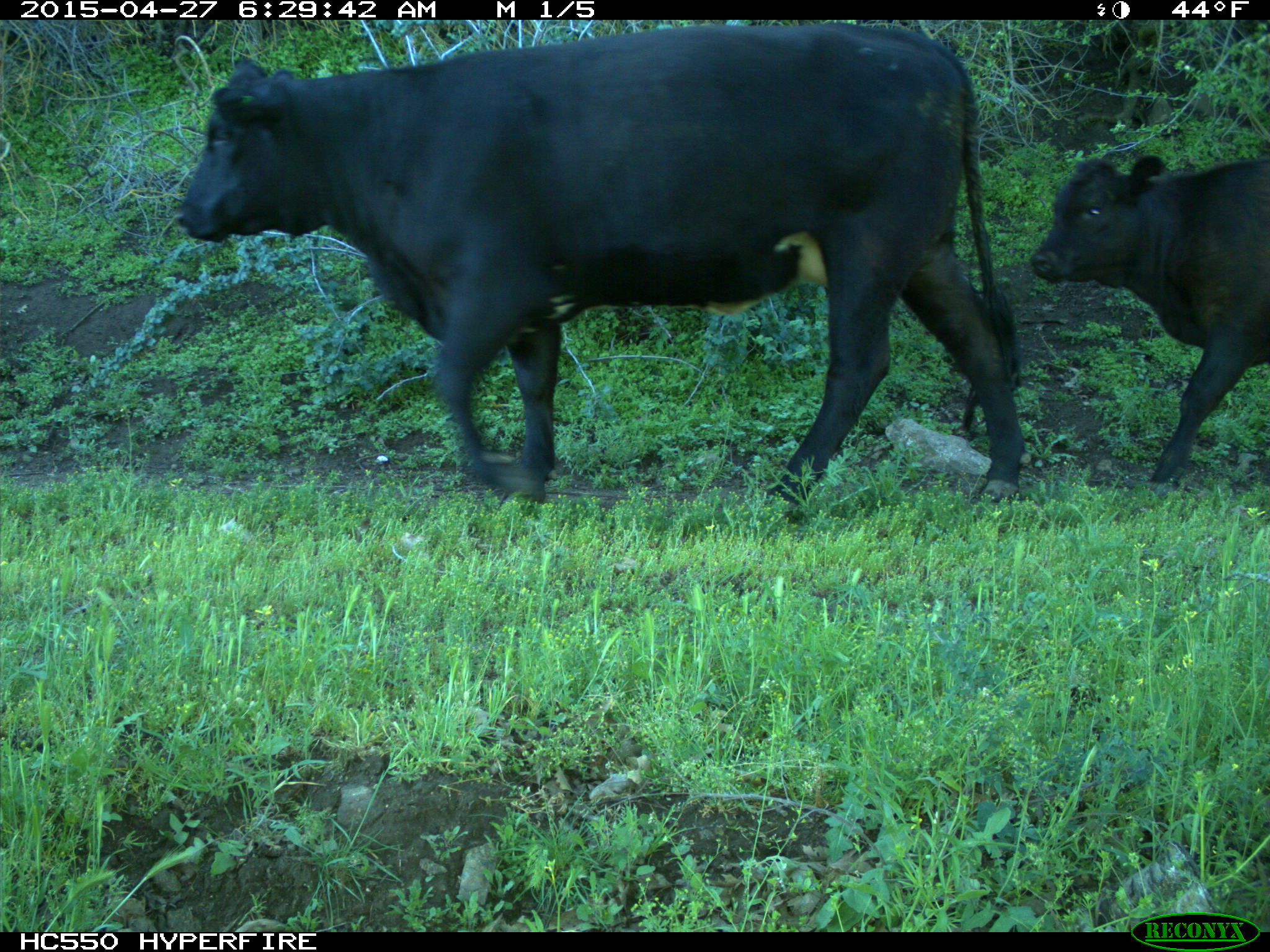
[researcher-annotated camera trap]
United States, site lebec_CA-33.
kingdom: Animalia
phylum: Chordata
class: Mammalia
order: Artiodactyla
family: Bovidae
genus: Bos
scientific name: Bos taurus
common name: domestic cow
Bos taurus (domestic cow).